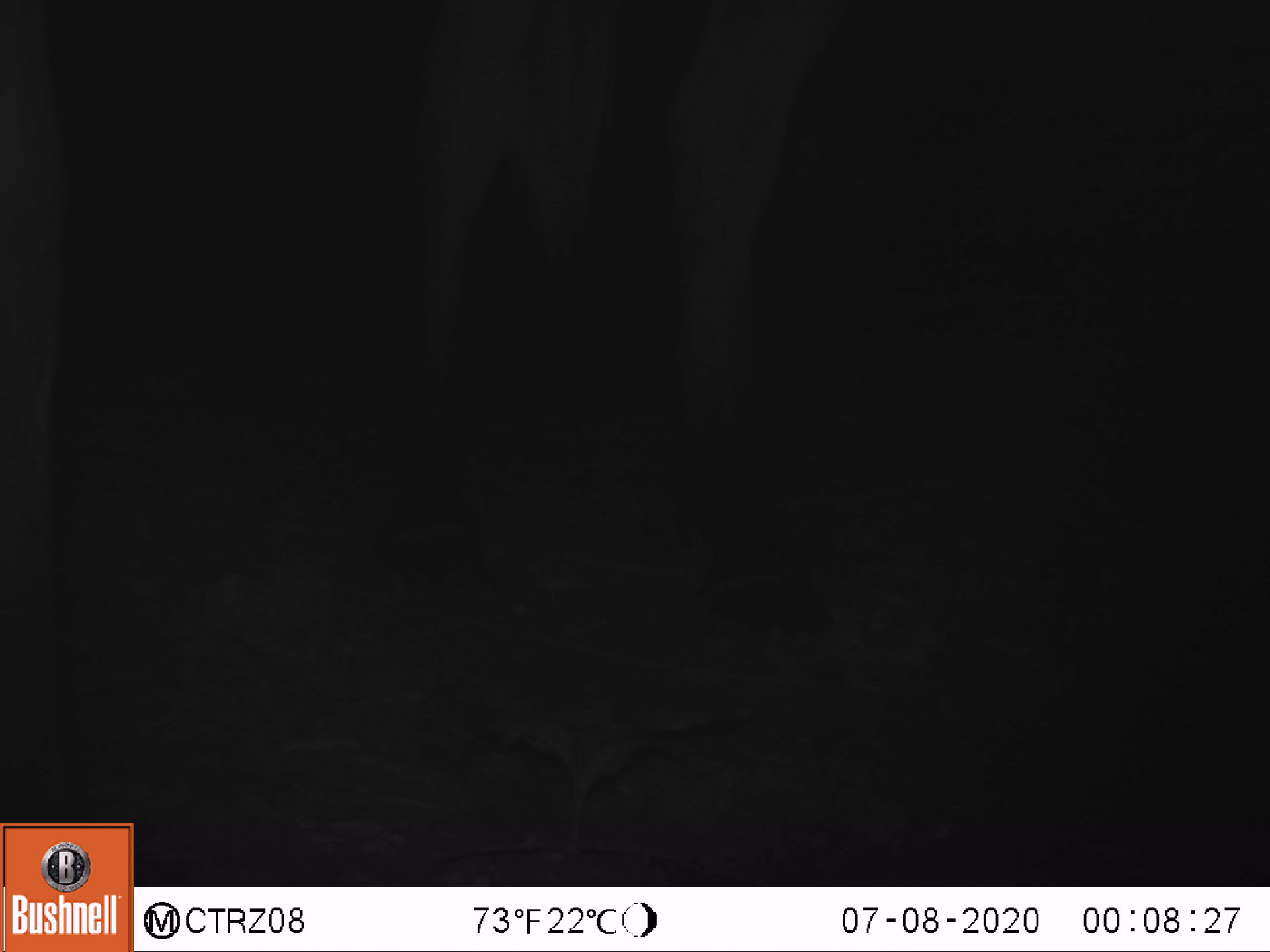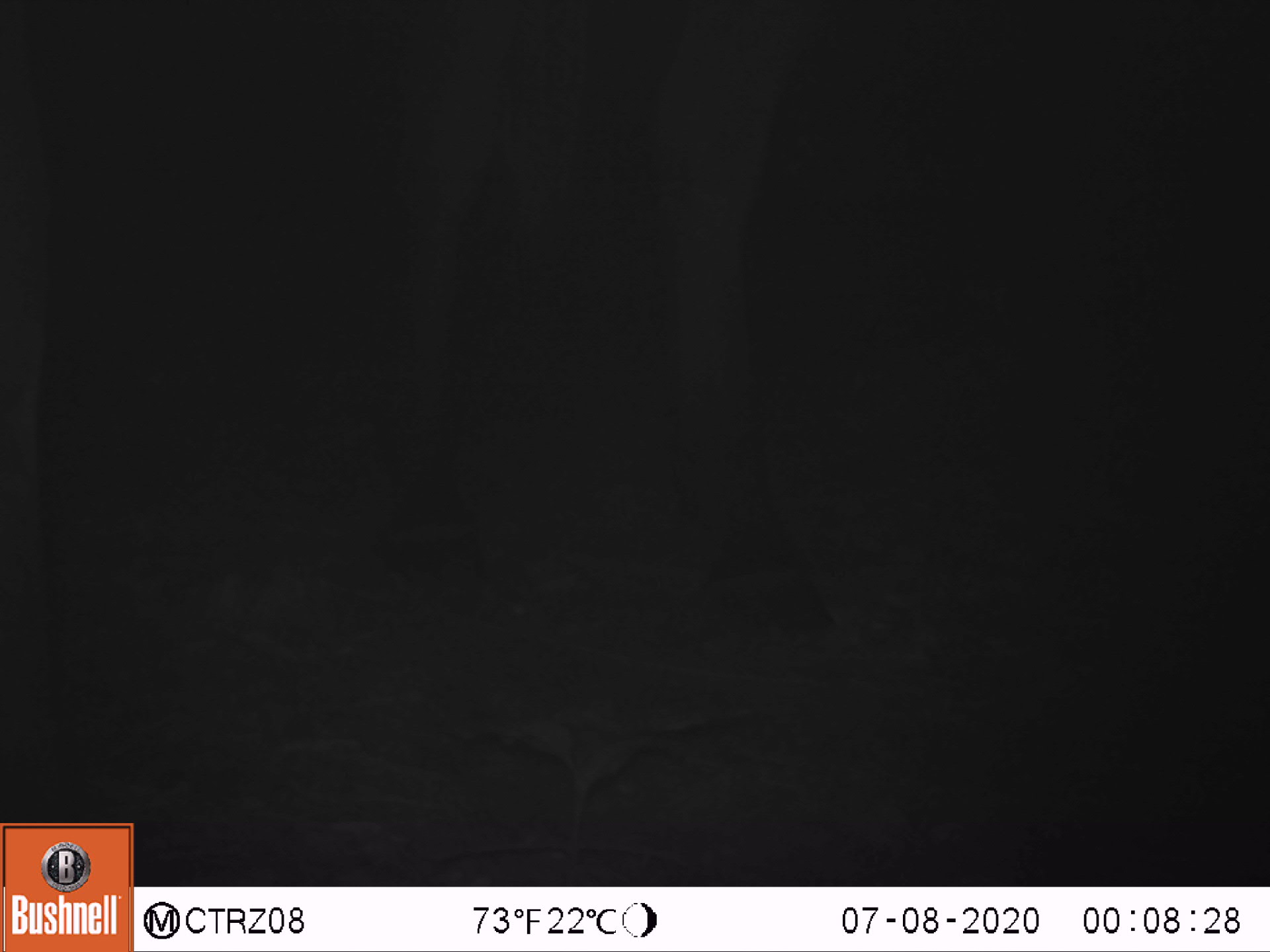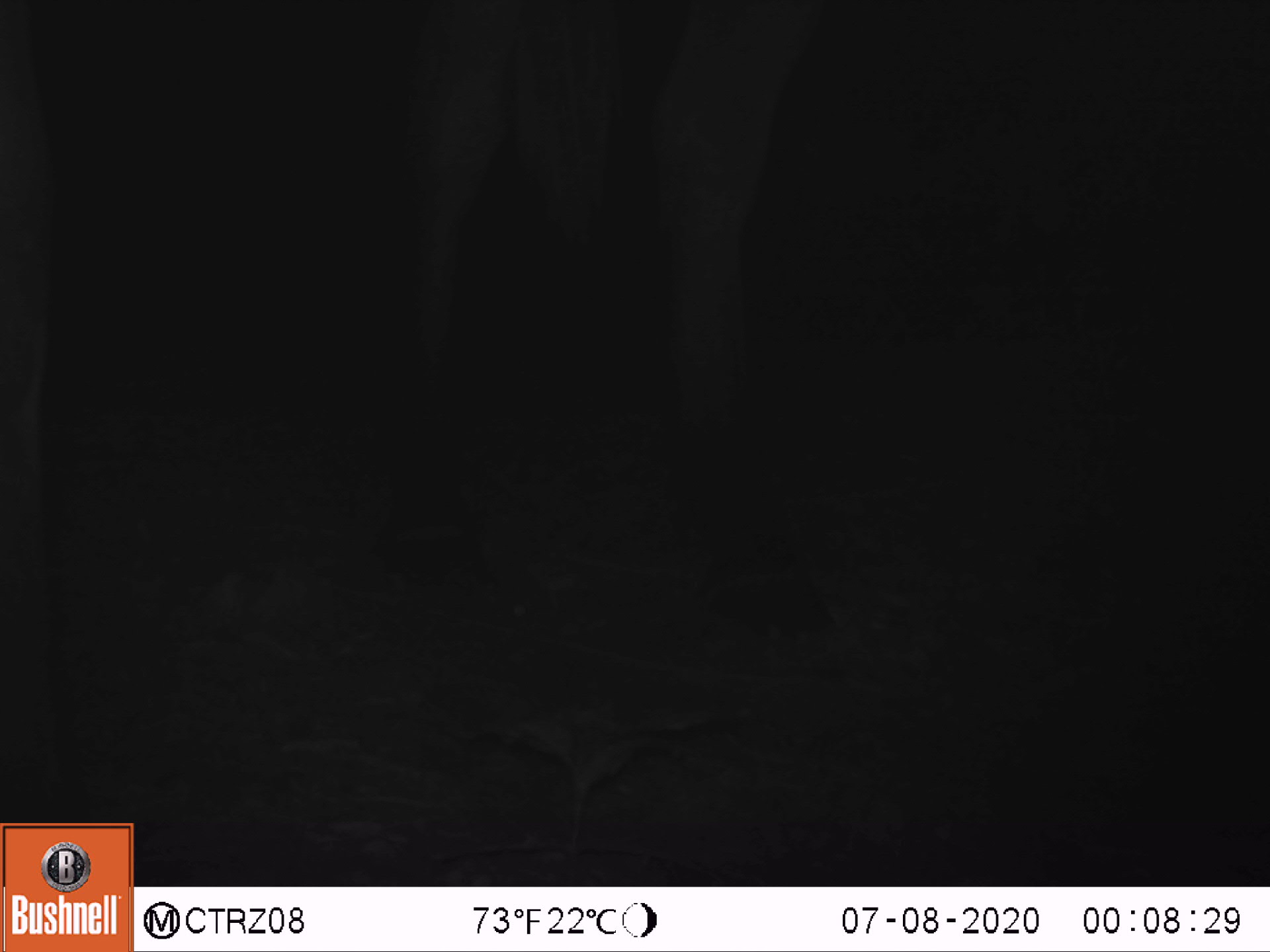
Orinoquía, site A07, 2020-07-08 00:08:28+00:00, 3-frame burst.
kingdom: Animalia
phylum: Chordata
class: Mammalia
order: Perissodactyla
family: Equidae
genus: Equus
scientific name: Equus caballus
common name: domestic horse